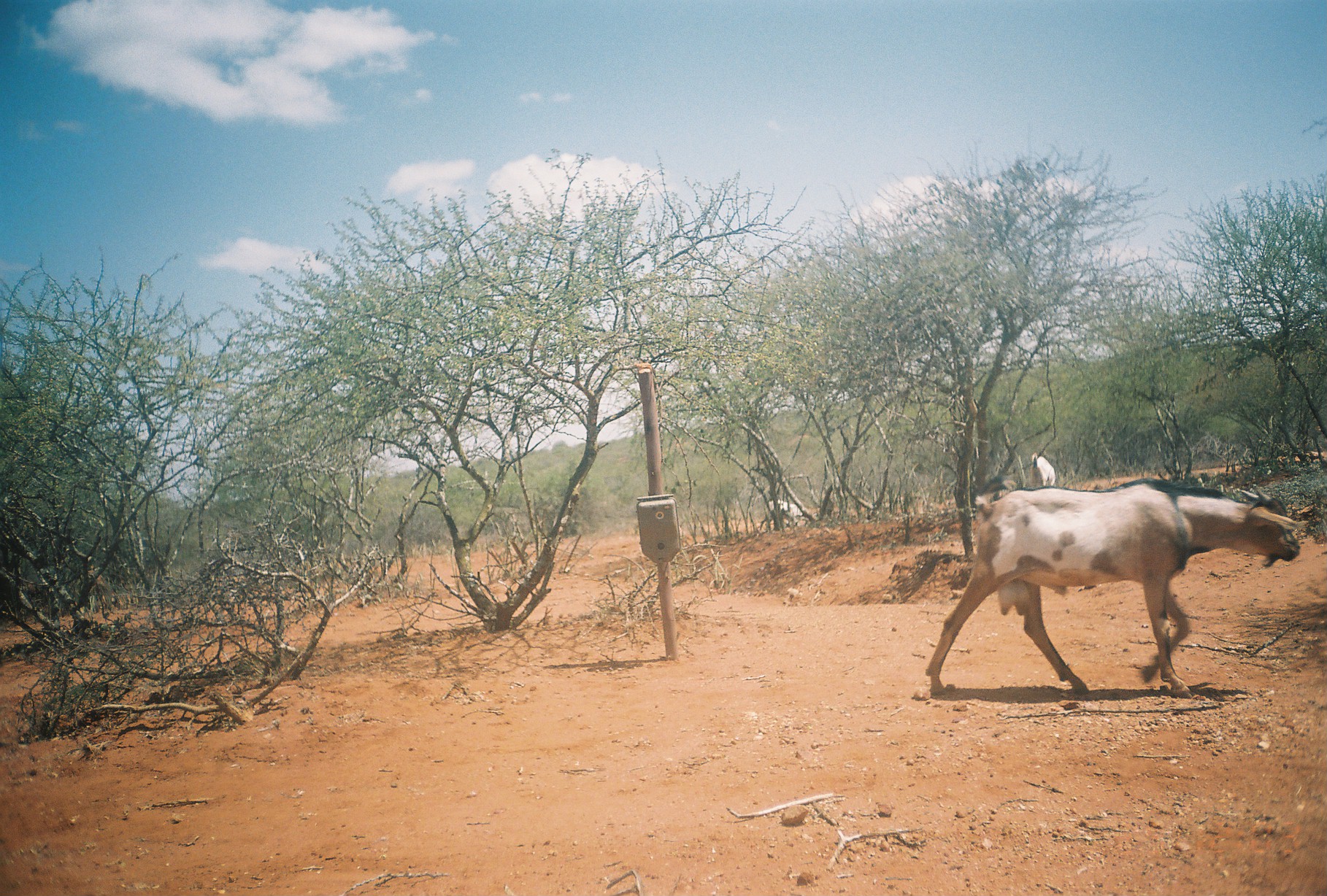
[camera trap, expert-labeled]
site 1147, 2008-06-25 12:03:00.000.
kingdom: Animalia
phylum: Chordata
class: Mammalia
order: Artiodactyla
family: Bovidae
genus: Capra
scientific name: Capra aegagrus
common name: wild goat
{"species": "Capra aegagrus (wild goat)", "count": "3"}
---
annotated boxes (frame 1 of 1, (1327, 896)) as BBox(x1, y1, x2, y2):
capra aegagrus: BBox(924, 471, 1309, 700); BBox(1029, 451, 1056, 487)